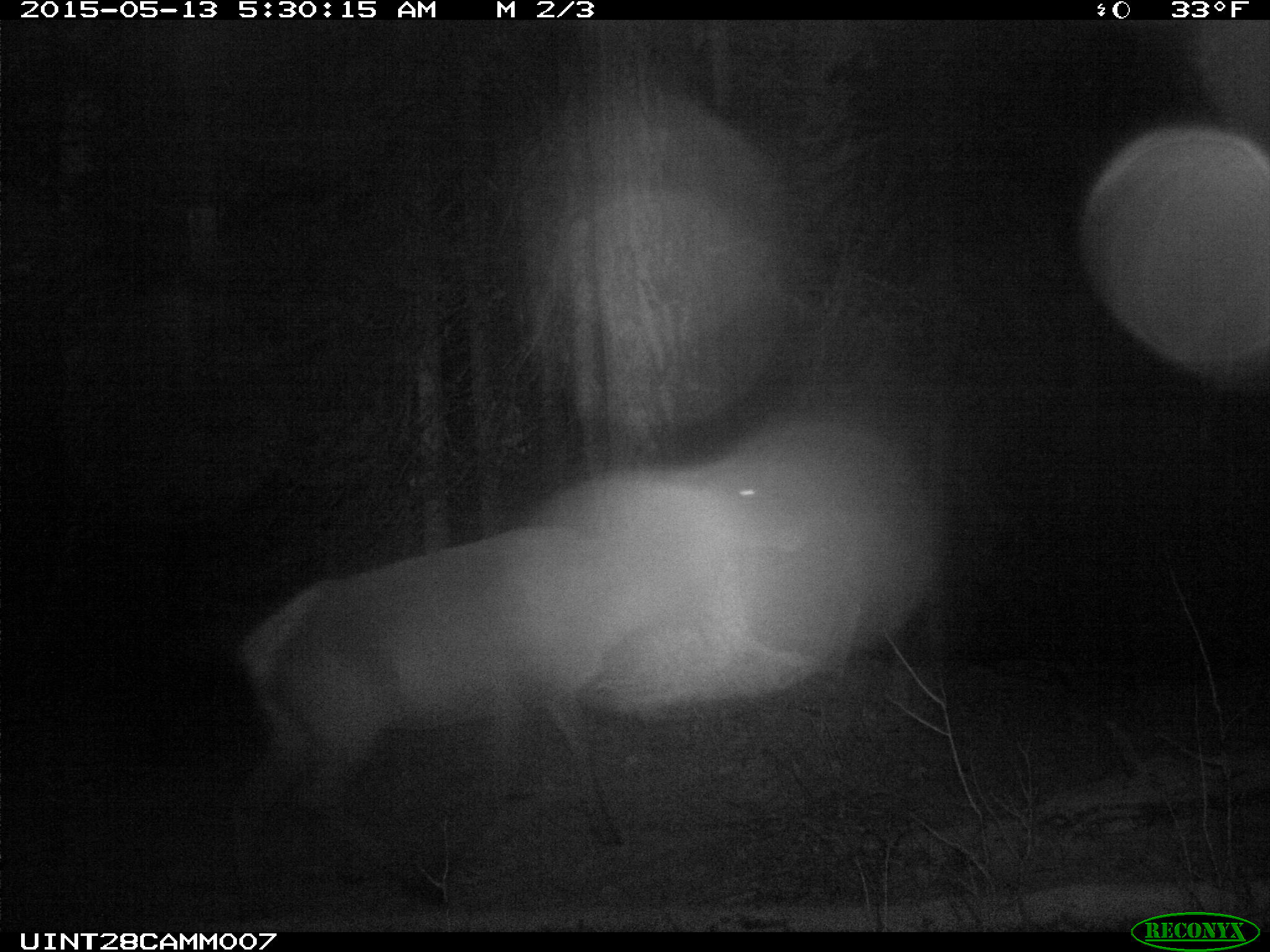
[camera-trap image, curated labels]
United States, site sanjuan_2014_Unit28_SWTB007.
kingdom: Animalia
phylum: Chordata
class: Mammalia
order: Artiodactyla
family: Cervidae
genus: Cervus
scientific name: Cervus elaphus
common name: red deer